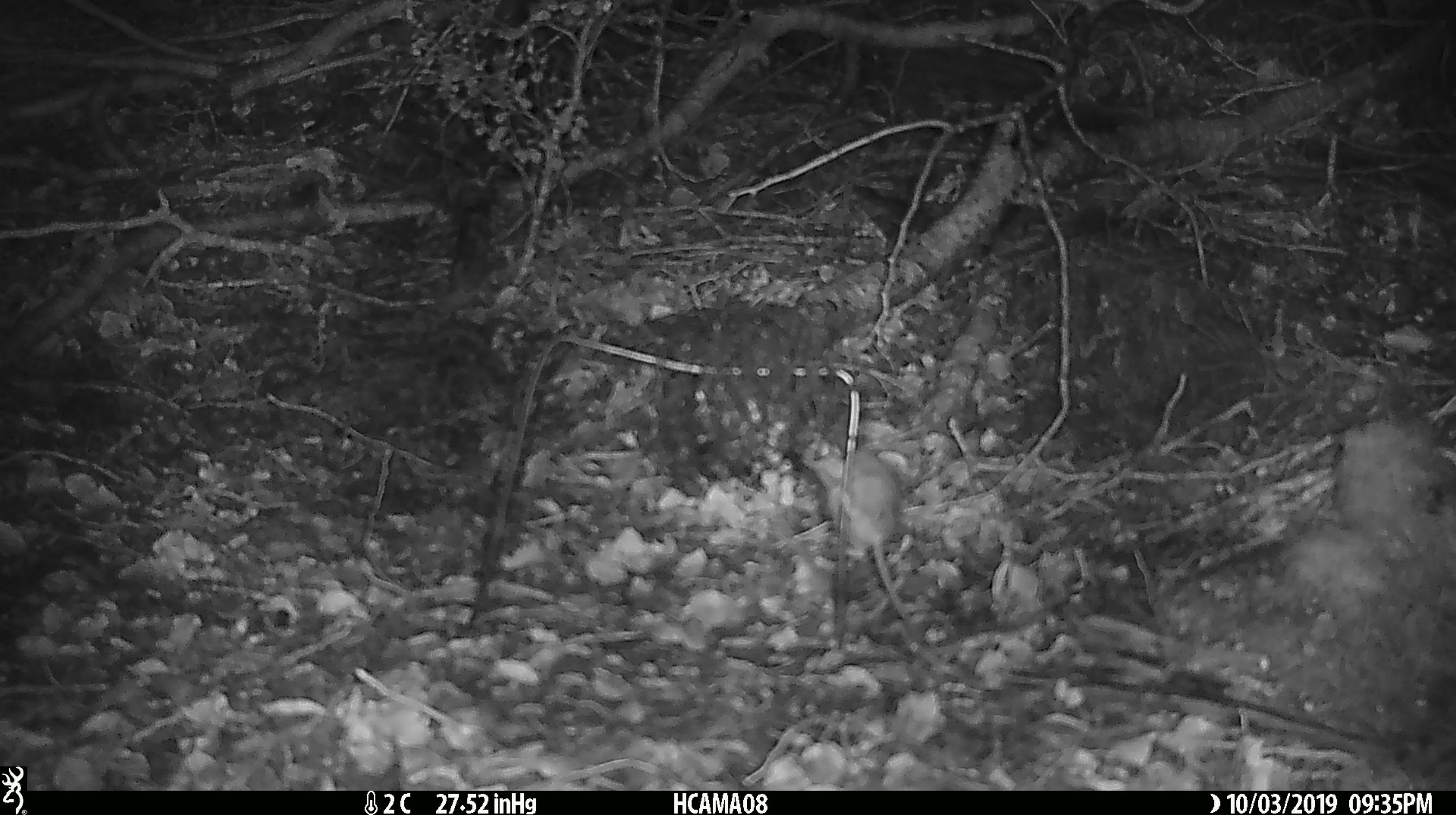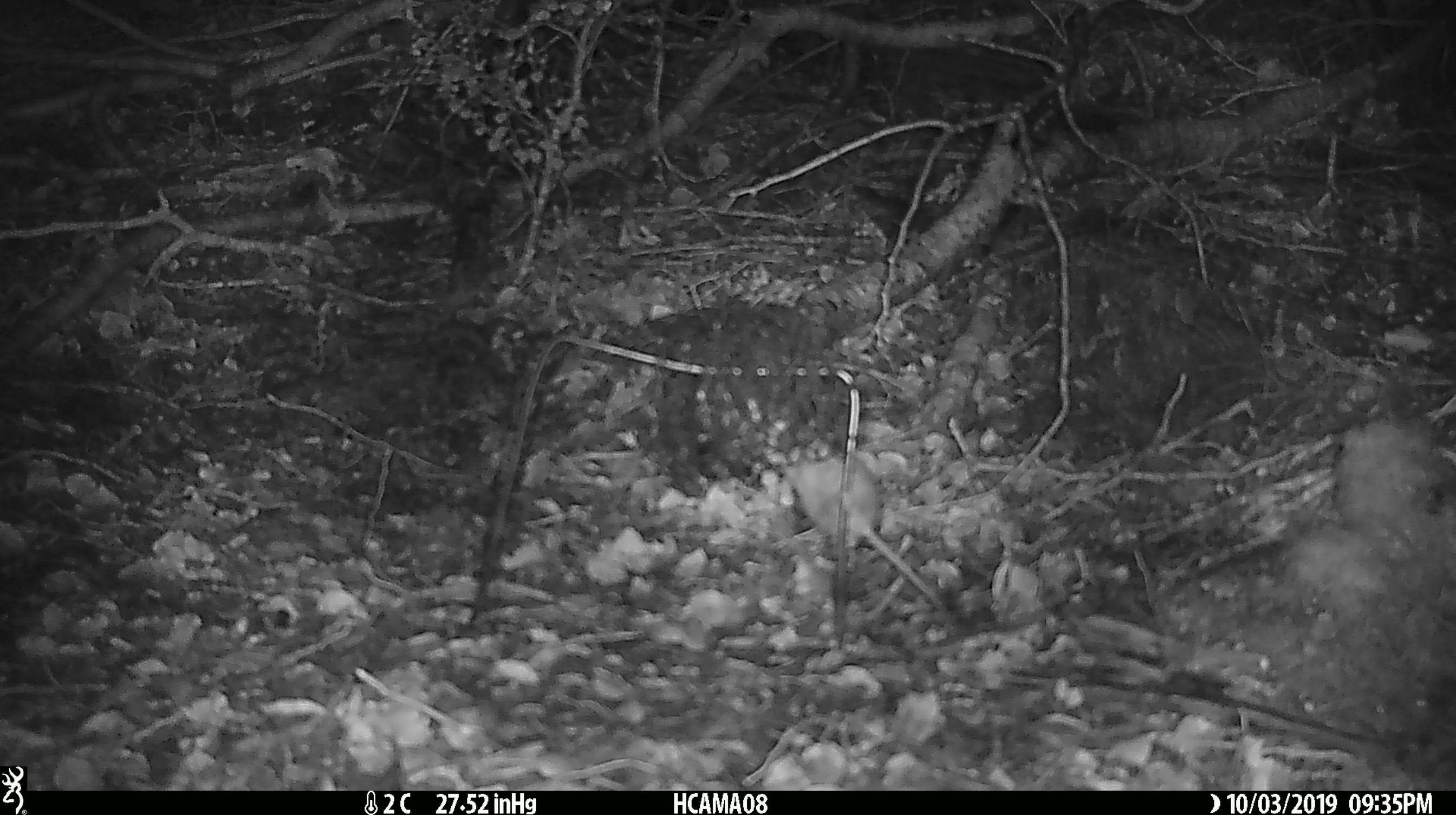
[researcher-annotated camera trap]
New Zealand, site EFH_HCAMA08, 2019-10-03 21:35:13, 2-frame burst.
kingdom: Animalia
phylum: Chordata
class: Mammalia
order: Rodentia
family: Muridae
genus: Mus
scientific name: Mus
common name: mouse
Mouse (Mus).